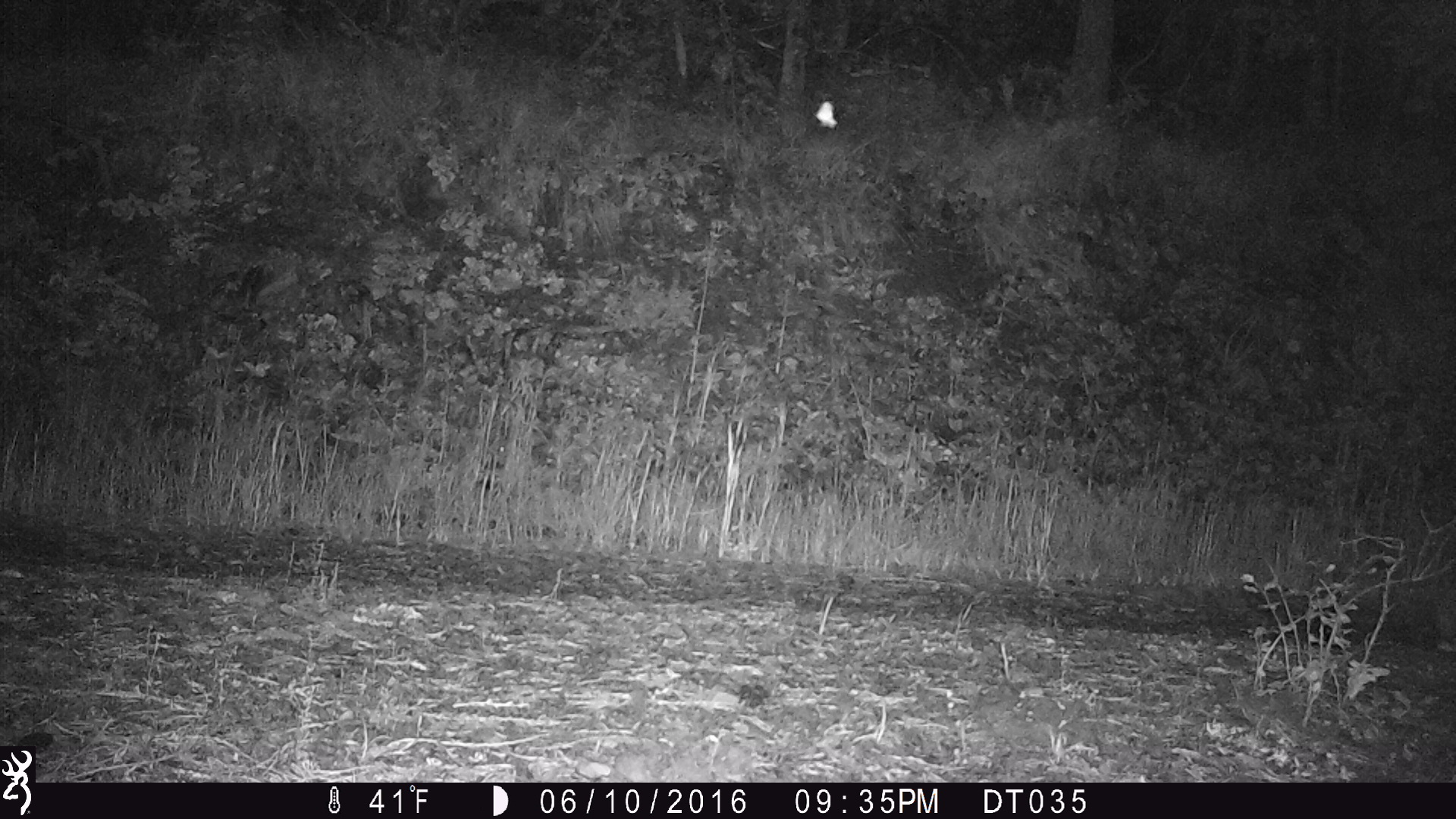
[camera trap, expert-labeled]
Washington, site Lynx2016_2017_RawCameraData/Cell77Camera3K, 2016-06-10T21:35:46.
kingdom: Animalia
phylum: Chordata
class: Mammalia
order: Lagomorpha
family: Leporidae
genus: Lepus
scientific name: Lepus americanus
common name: snowshoe hare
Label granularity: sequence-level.